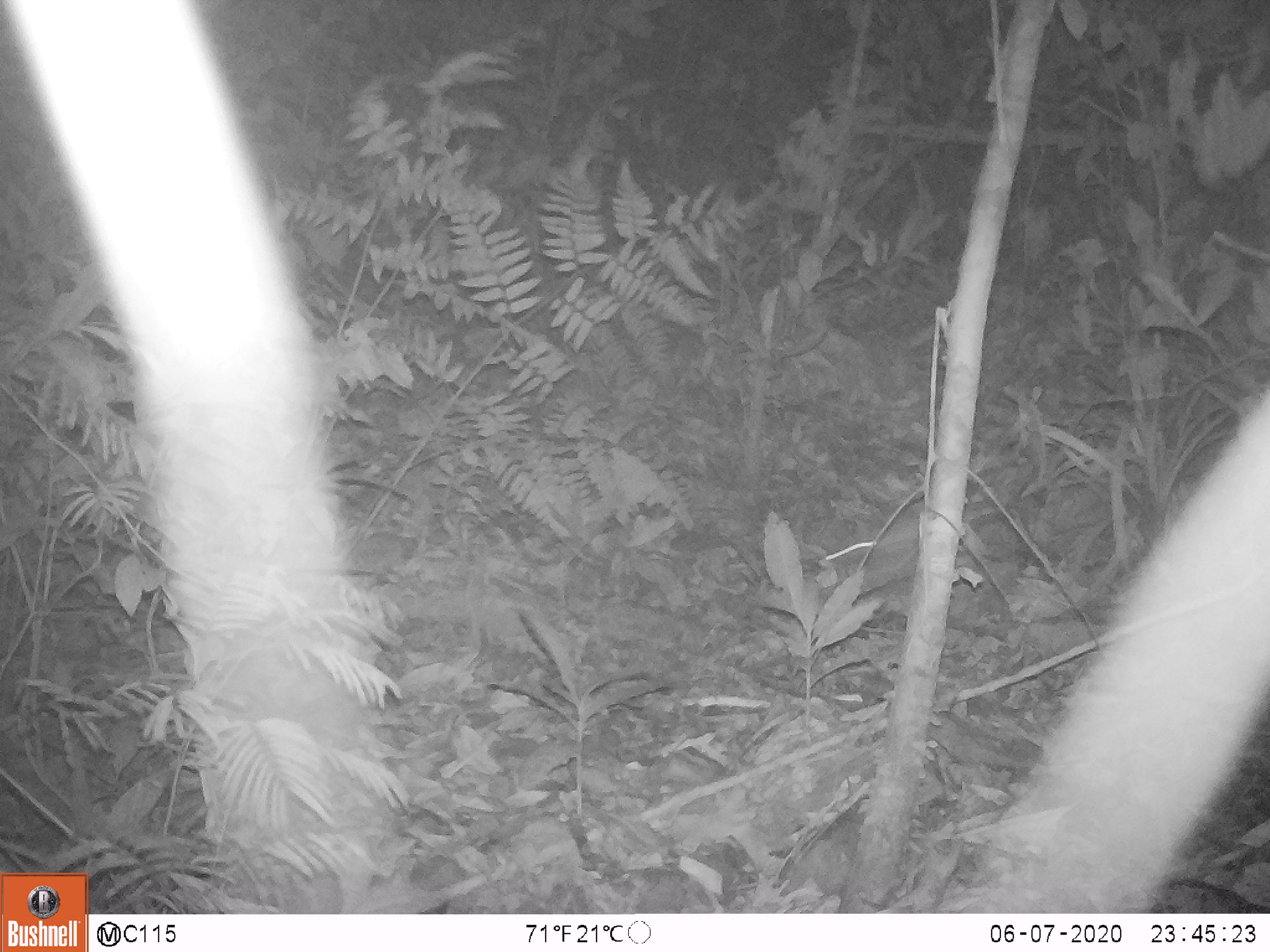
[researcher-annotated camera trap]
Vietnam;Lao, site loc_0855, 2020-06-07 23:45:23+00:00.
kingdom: Animalia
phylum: Chordata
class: Mammalia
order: Rodentia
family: Muridae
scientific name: Muridae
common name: old-world mice and rats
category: unidentified murid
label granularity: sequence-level